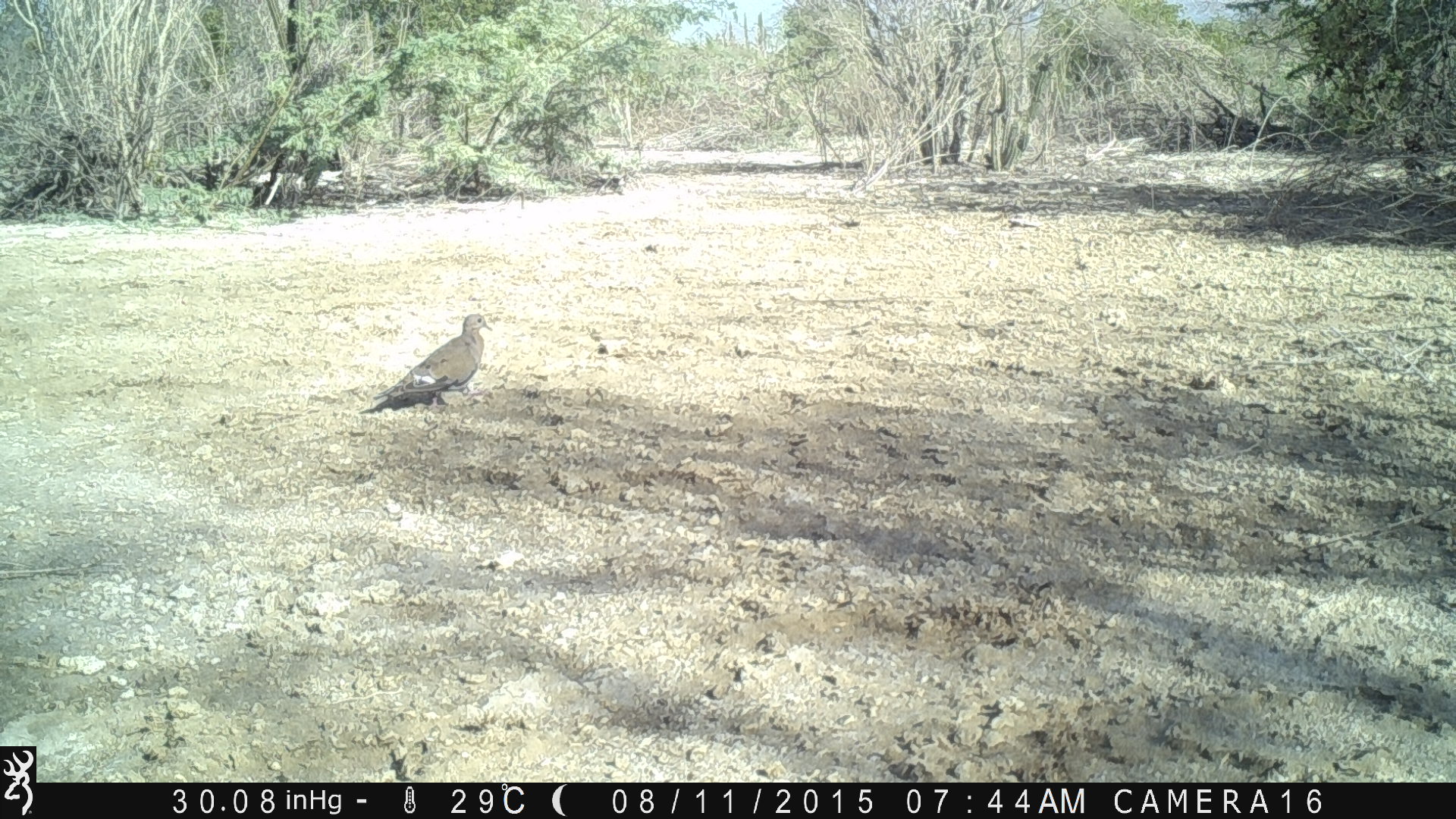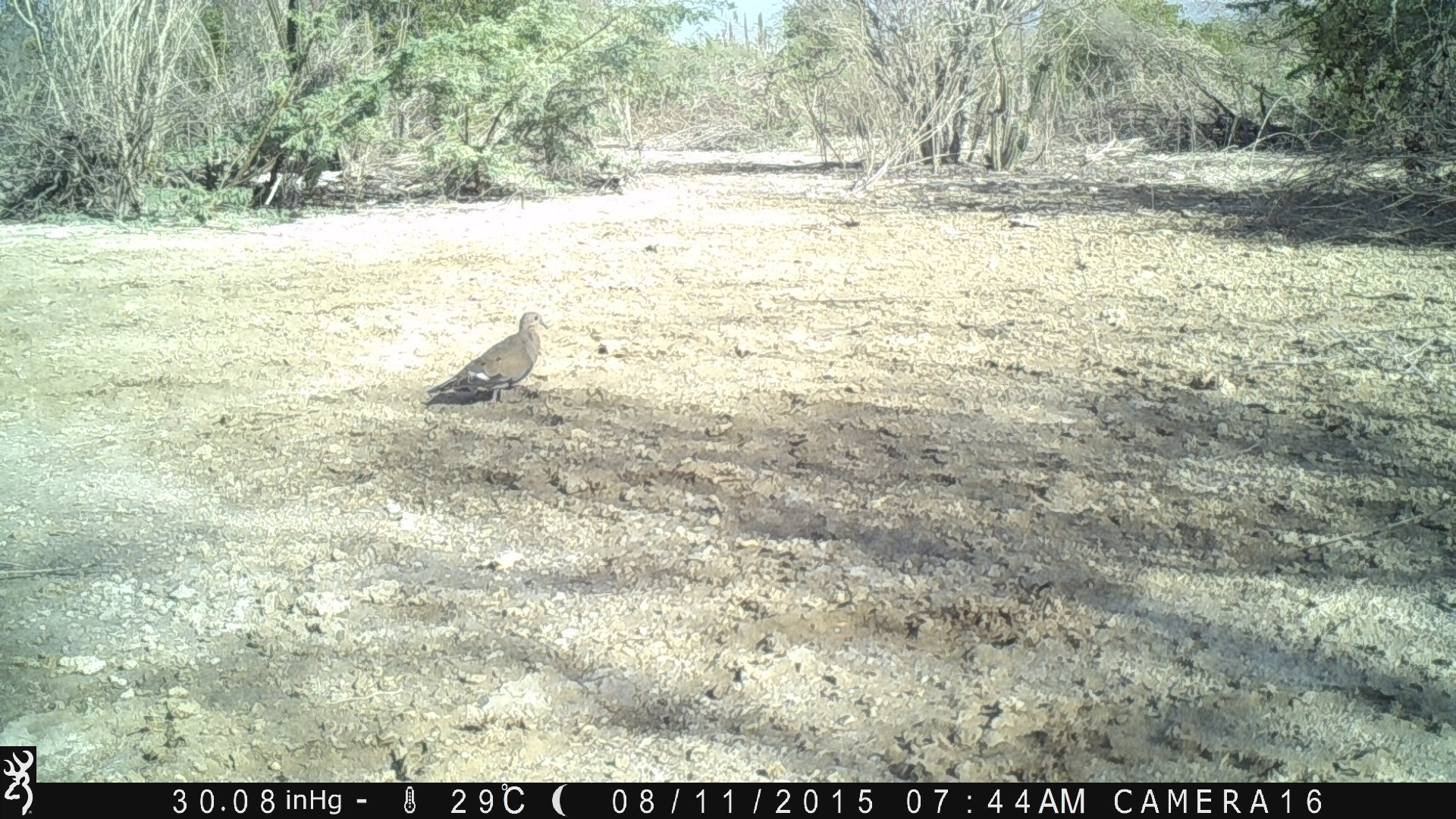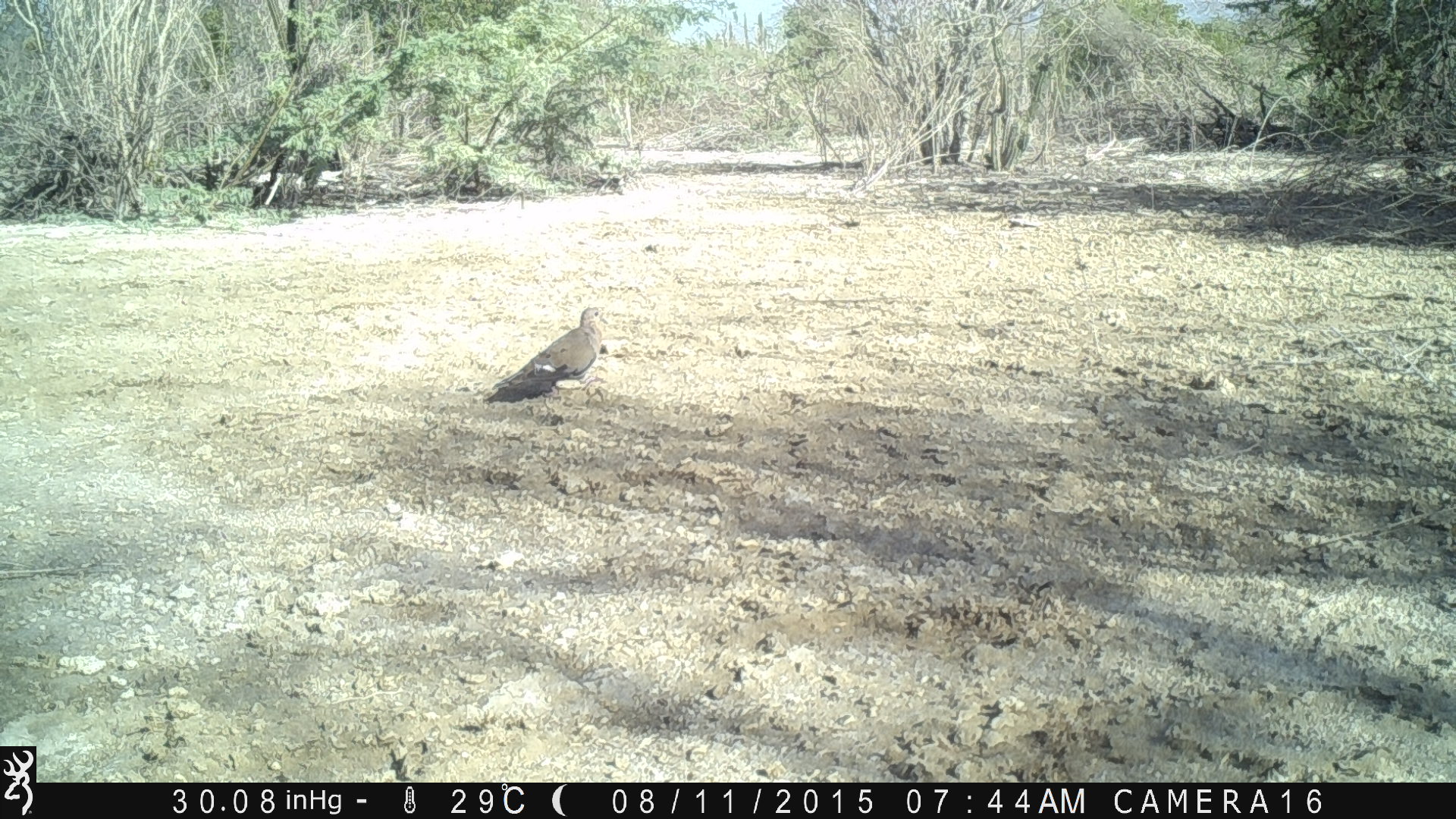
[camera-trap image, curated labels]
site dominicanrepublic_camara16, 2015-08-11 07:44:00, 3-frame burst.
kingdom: Animalia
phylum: Chordata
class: Aves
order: Columbiformes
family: Columbidae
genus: Zenaida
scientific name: Zenaida asiatica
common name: white-winged dove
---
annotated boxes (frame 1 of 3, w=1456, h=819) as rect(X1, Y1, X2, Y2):
white-winged dove: rect(364, 310, 491, 415)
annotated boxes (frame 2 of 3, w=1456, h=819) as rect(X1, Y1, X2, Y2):
white-winged dove: rect(421, 309, 551, 412)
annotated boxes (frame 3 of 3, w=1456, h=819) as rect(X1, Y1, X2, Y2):
white-winged dove: rect(491, 303, 607, 403)